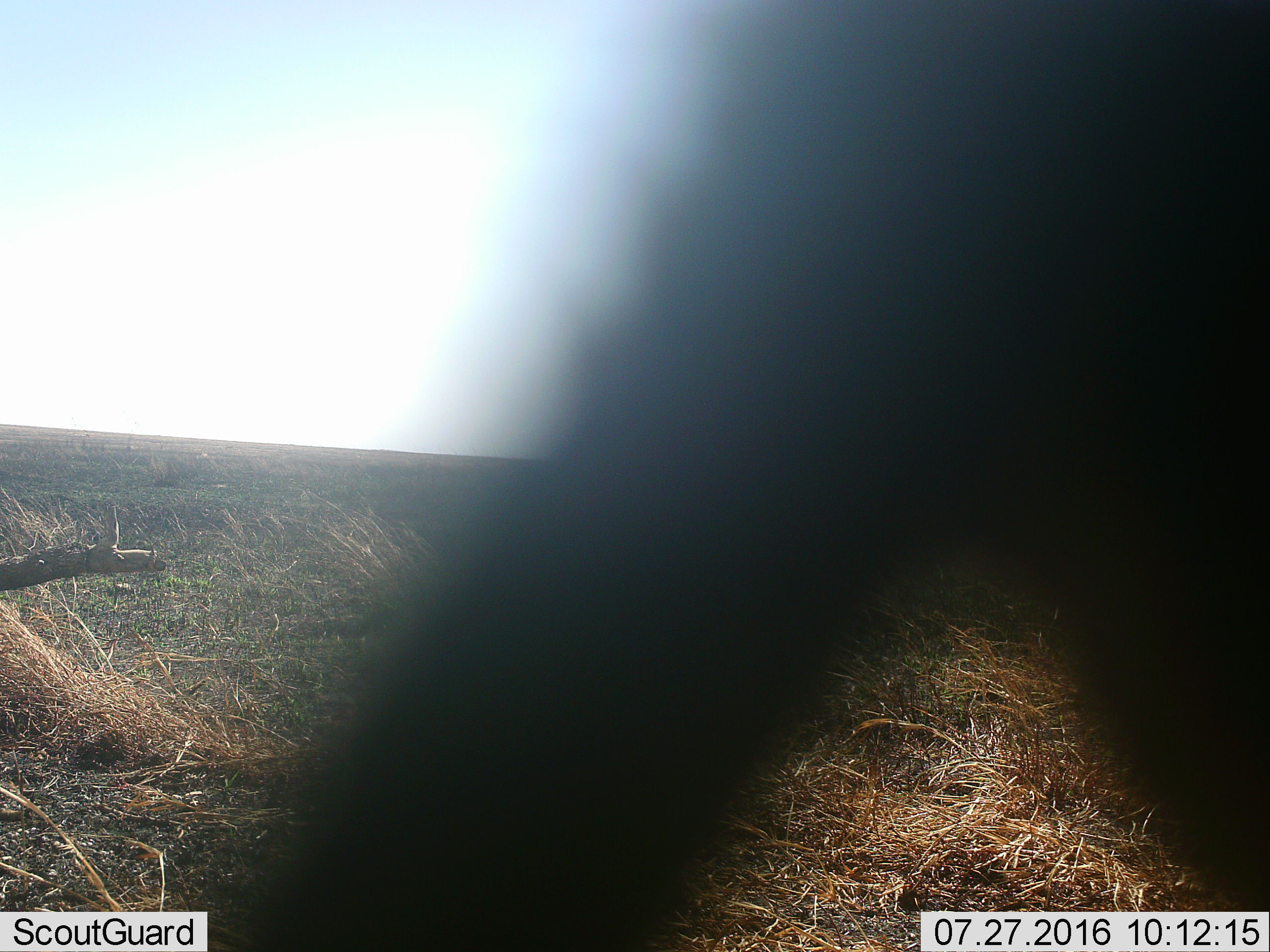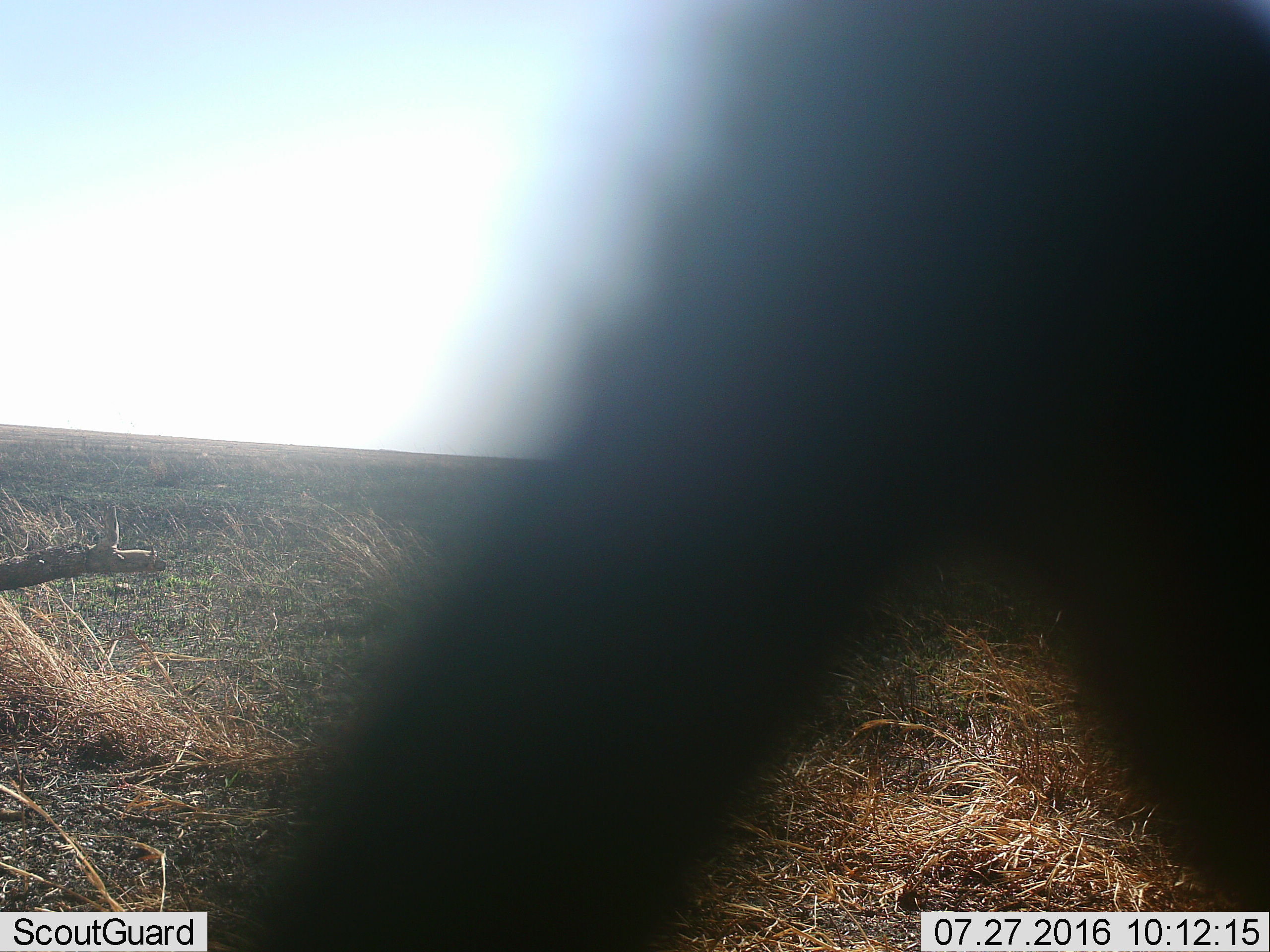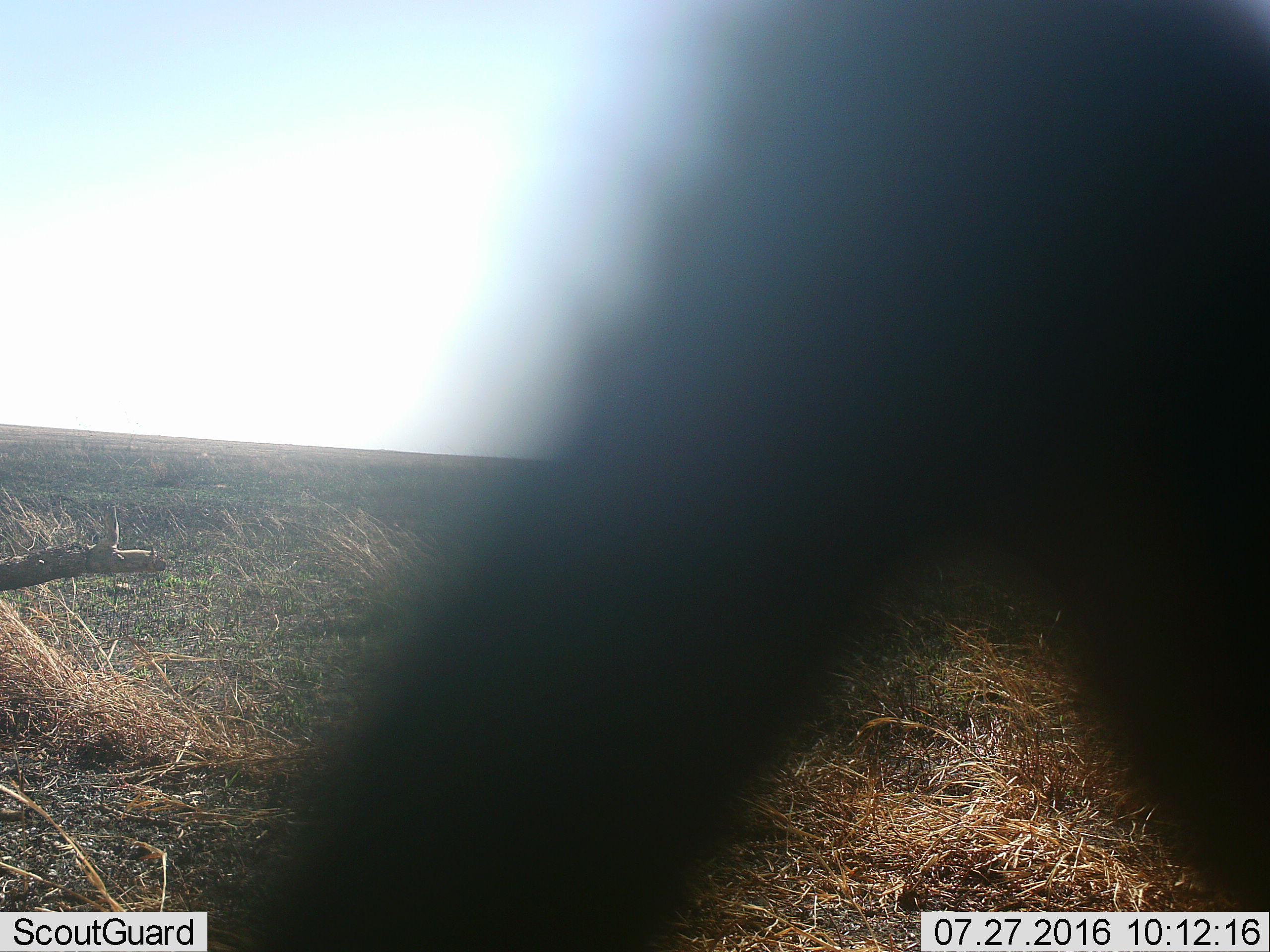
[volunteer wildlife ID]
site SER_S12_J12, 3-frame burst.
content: unidentified animal